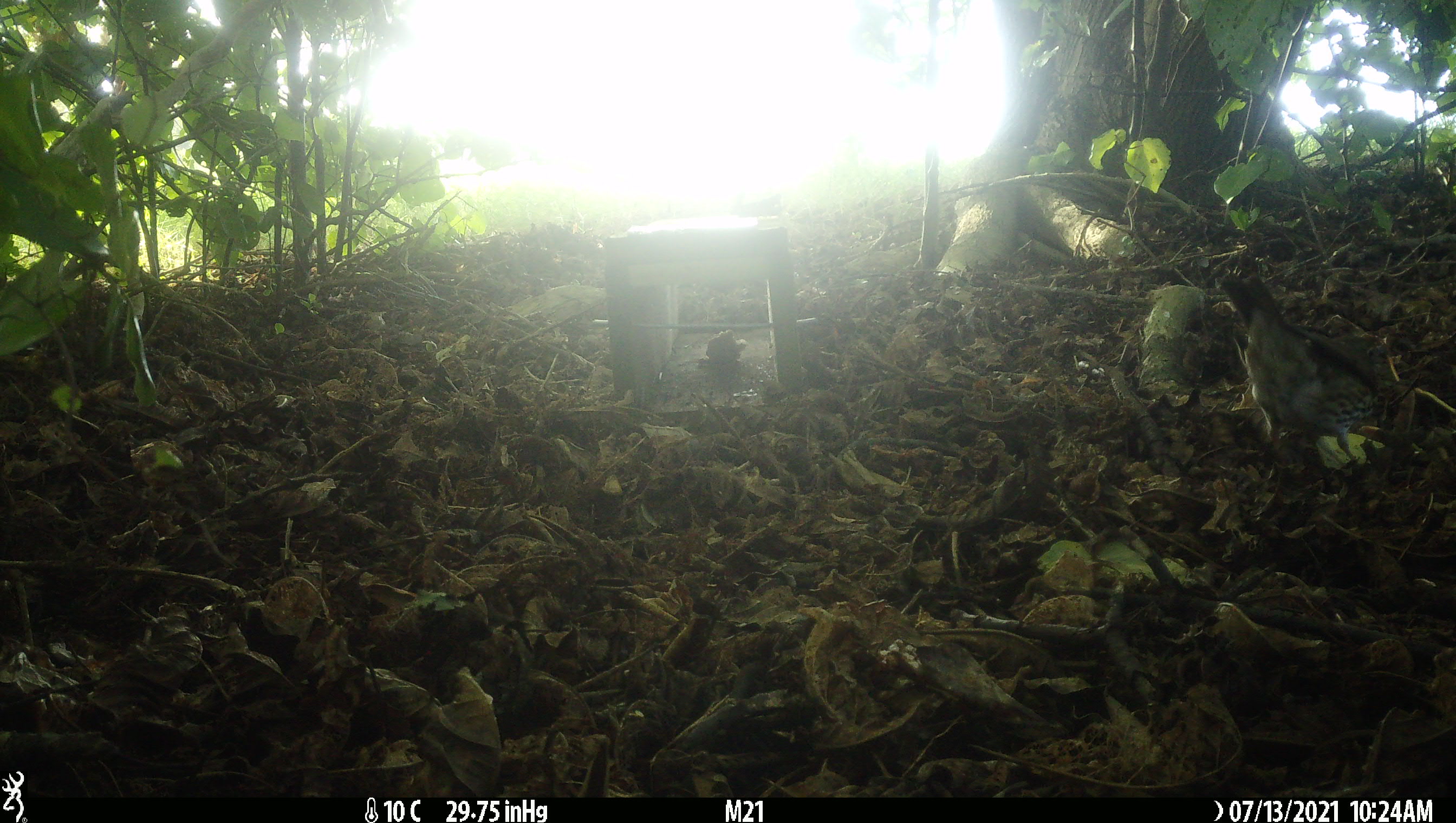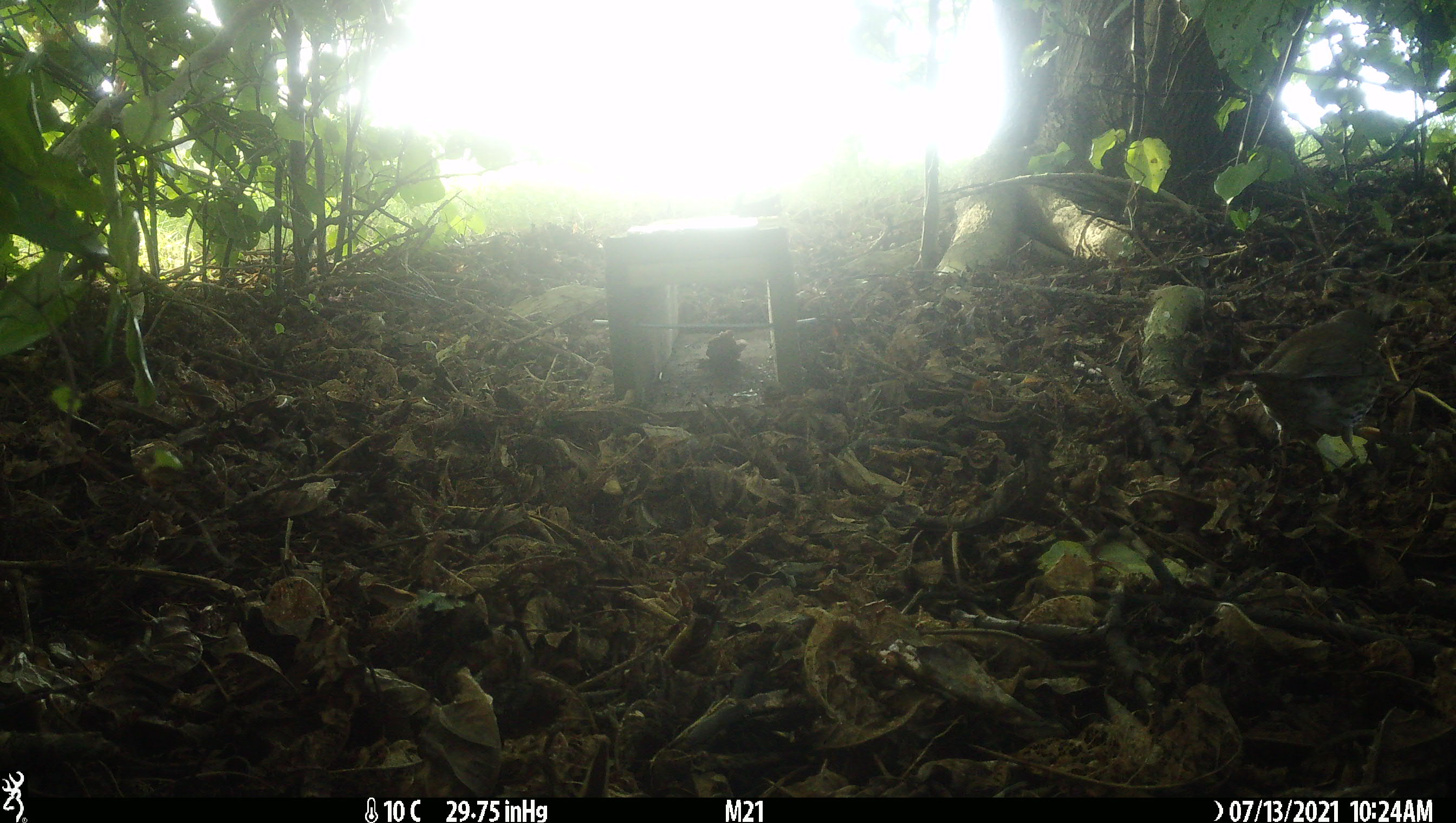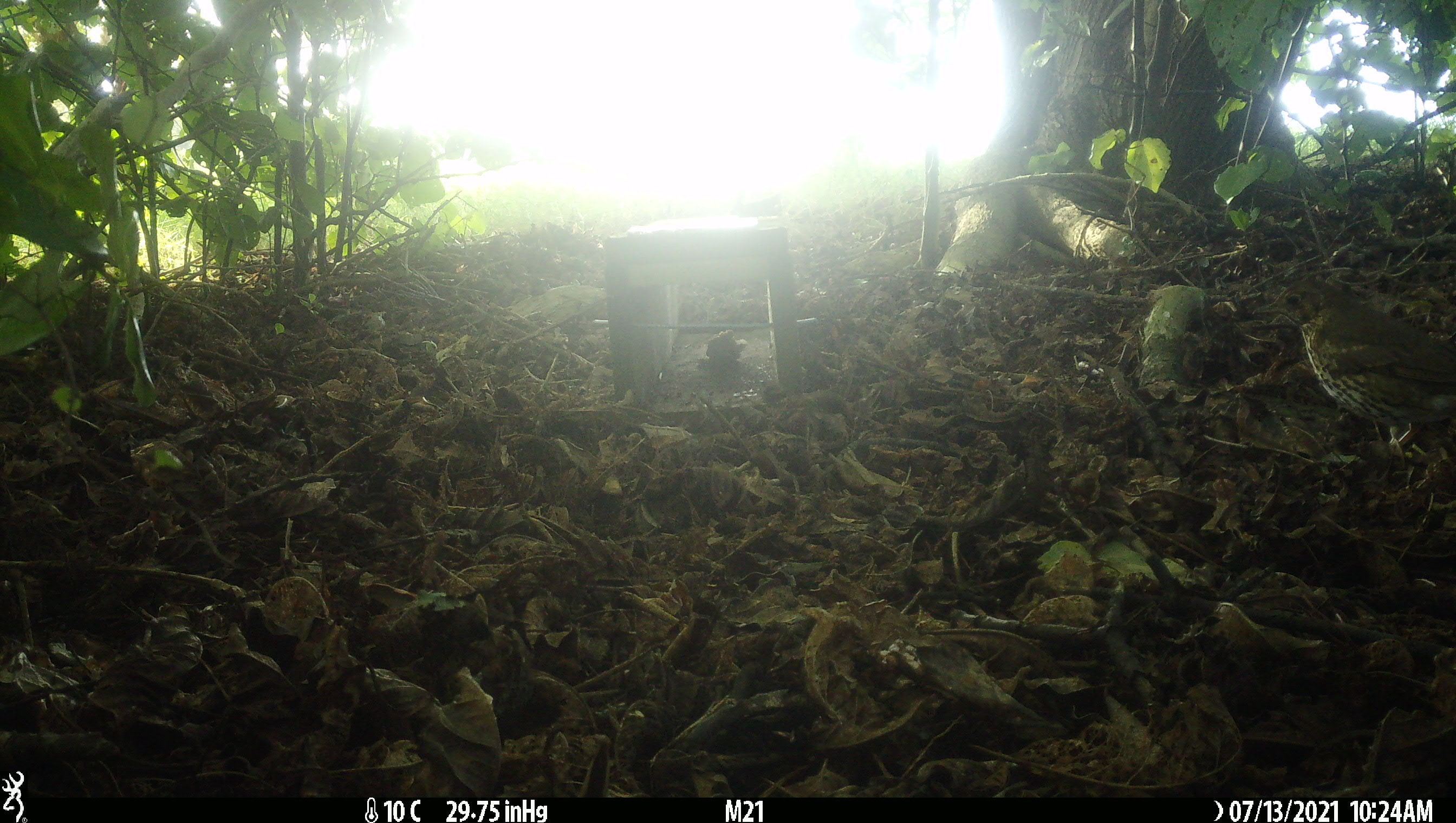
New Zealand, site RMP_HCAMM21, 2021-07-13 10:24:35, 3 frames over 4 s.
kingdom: Animalia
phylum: Chordata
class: Aves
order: Passeriformes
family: Turdidae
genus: Turdus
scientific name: Turdus philomelos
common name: song thrush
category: thrush